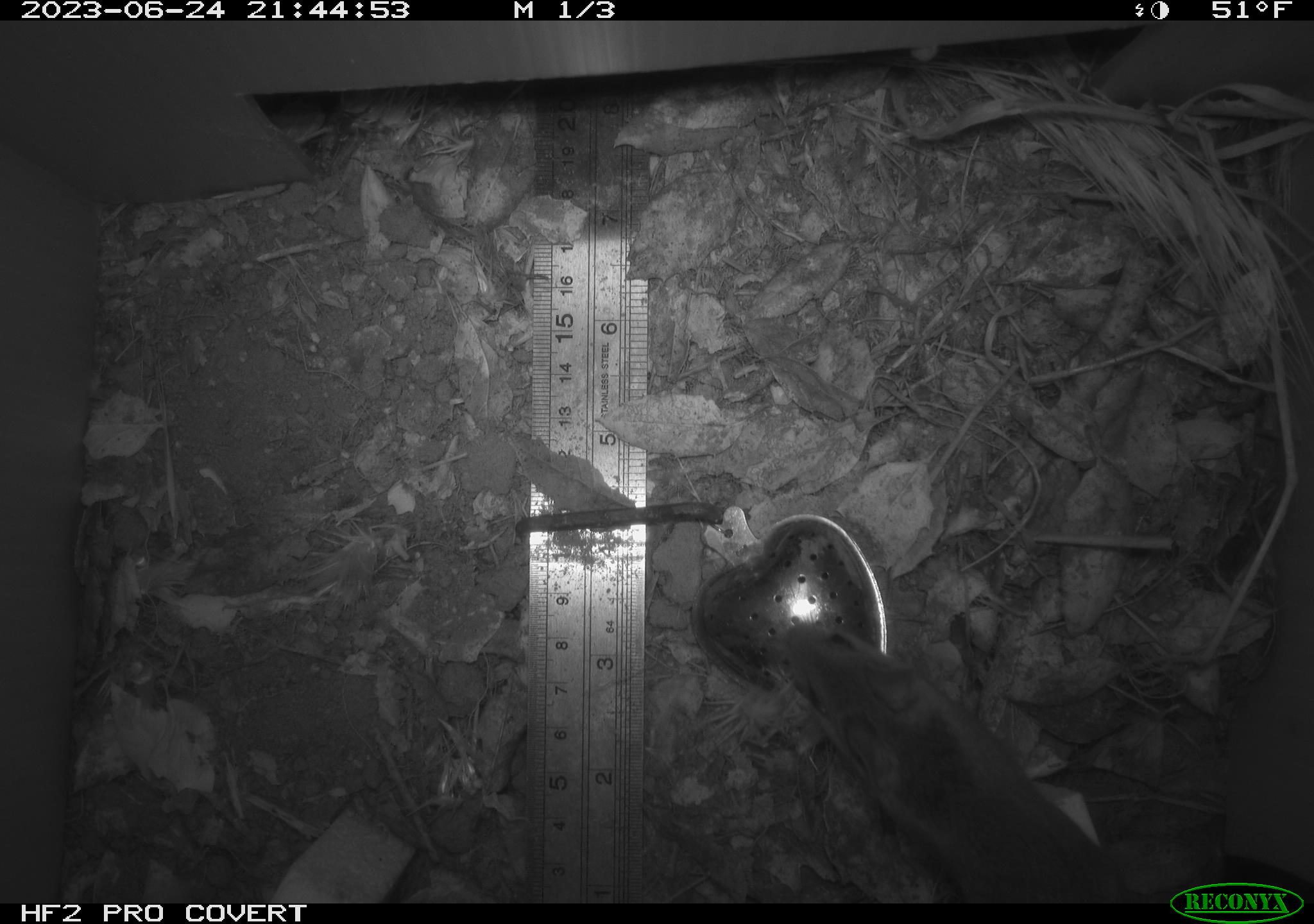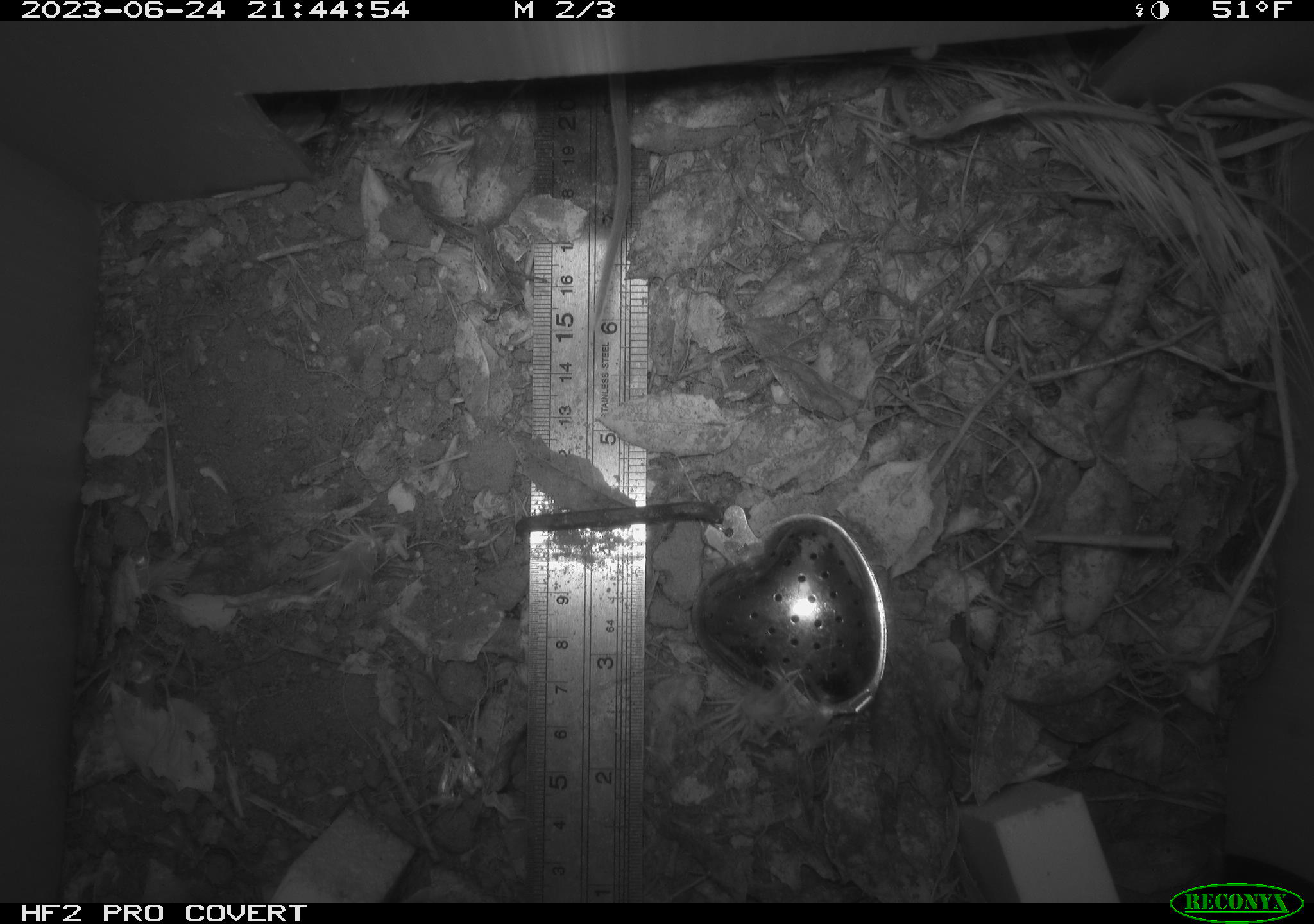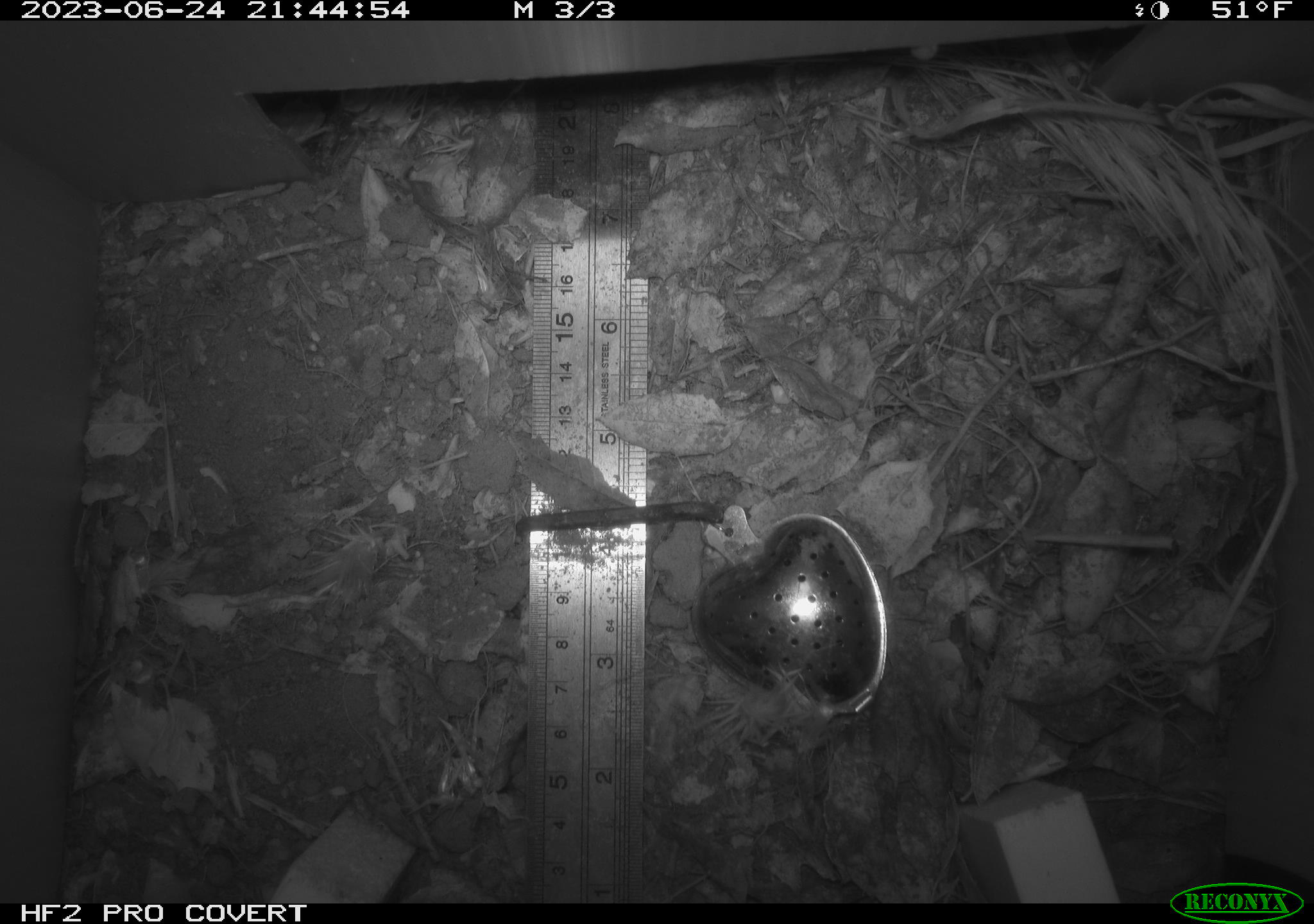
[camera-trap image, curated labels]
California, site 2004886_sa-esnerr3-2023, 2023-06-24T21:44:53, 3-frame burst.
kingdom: Animalia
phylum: Chordata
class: Mammalia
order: Rodentia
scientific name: Rodentia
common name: mouse species